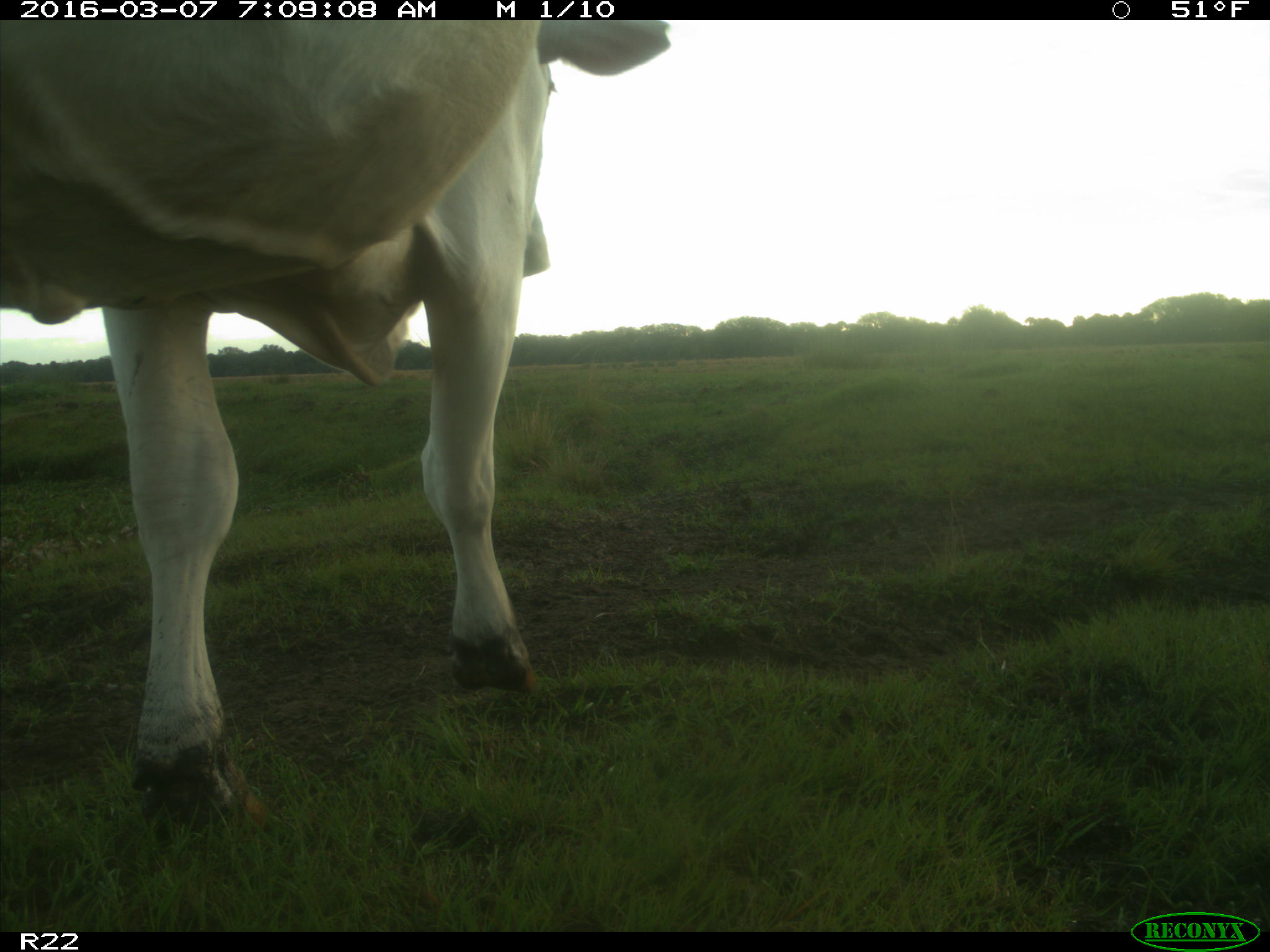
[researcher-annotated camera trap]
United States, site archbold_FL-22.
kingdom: Animalia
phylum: Chordata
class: Mammalia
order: Artiodactyla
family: Bovidae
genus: Bos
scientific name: Bos taurus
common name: domestic cow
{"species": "Bos taurus (domestic cow)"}